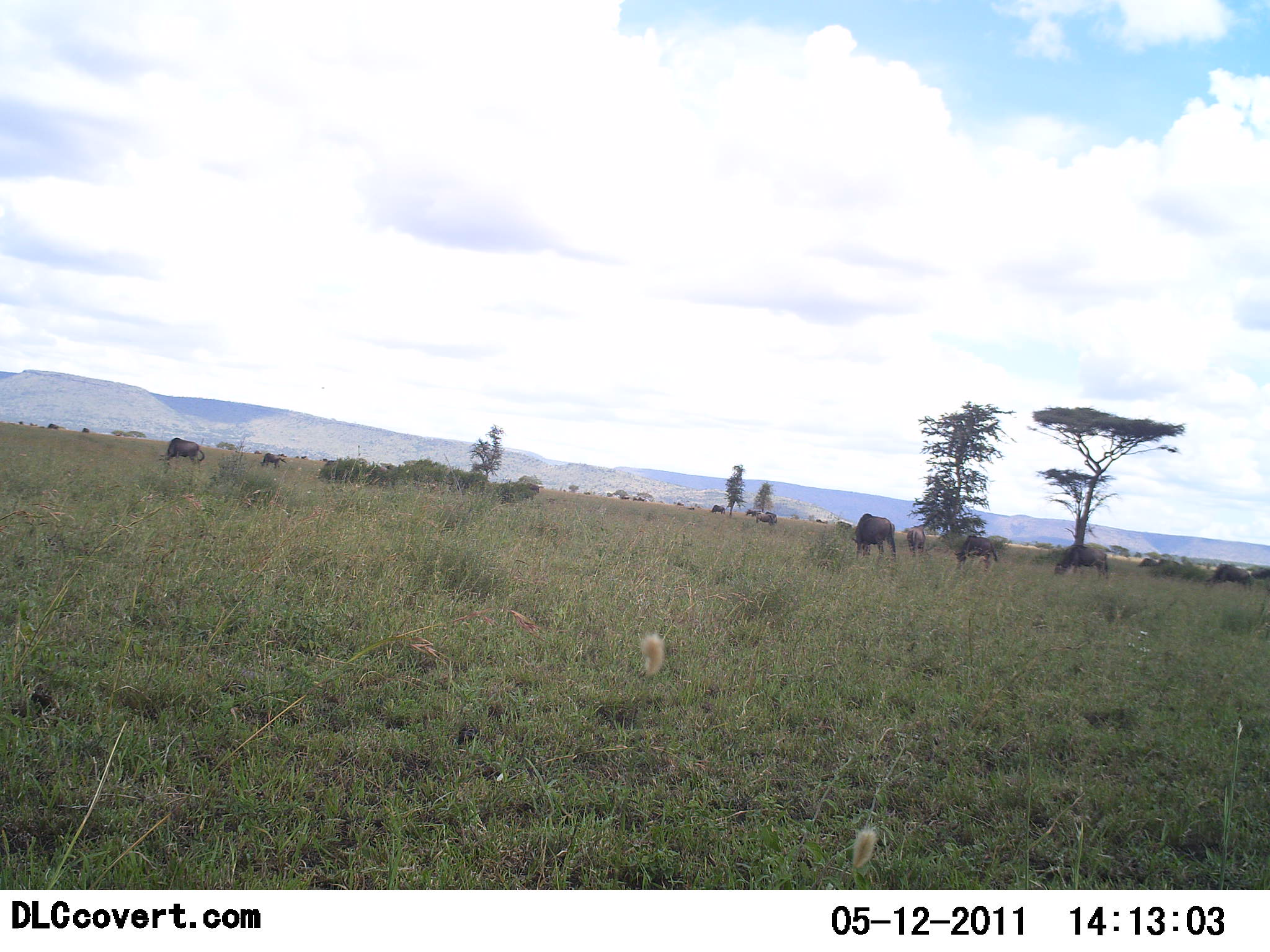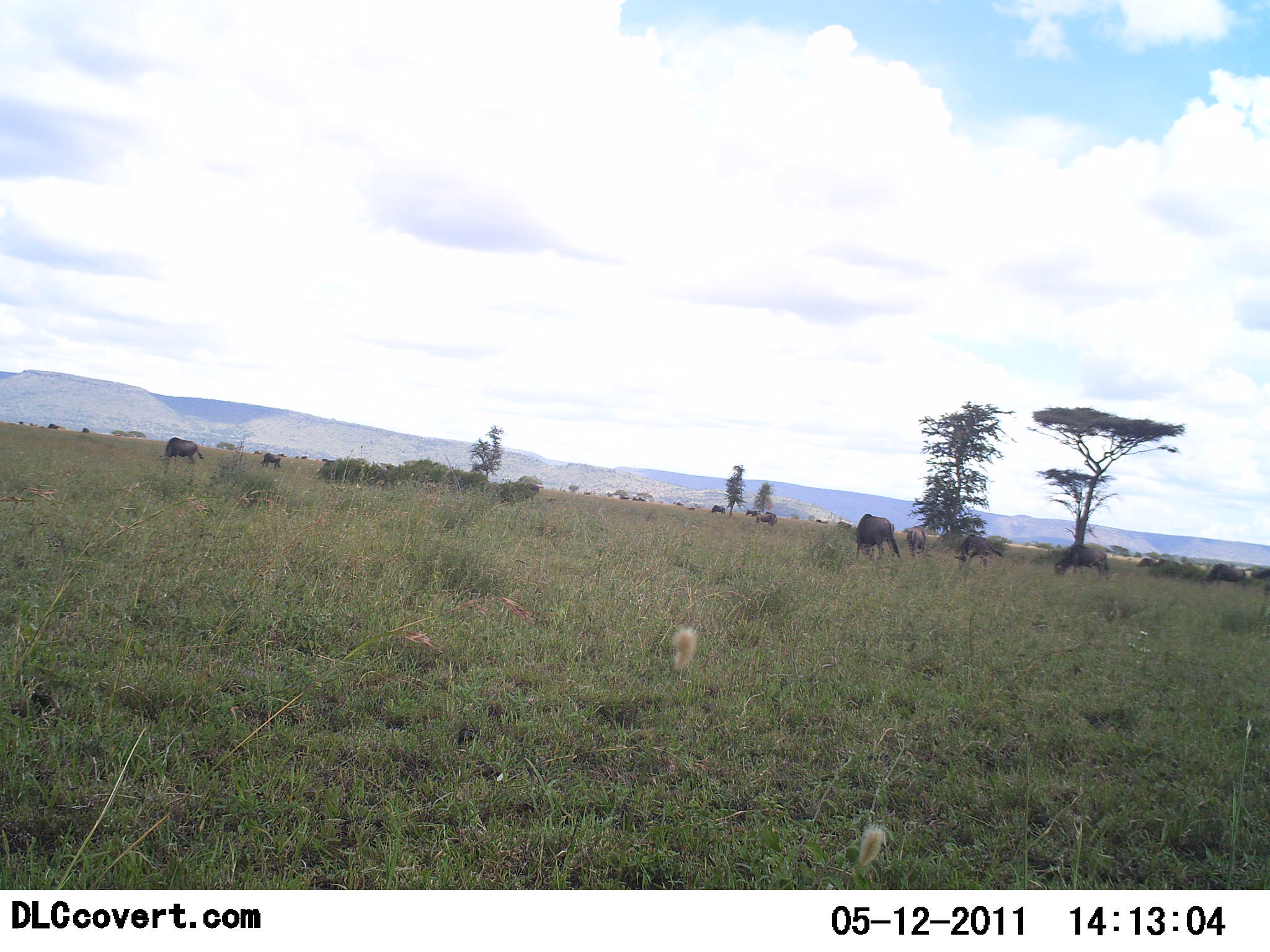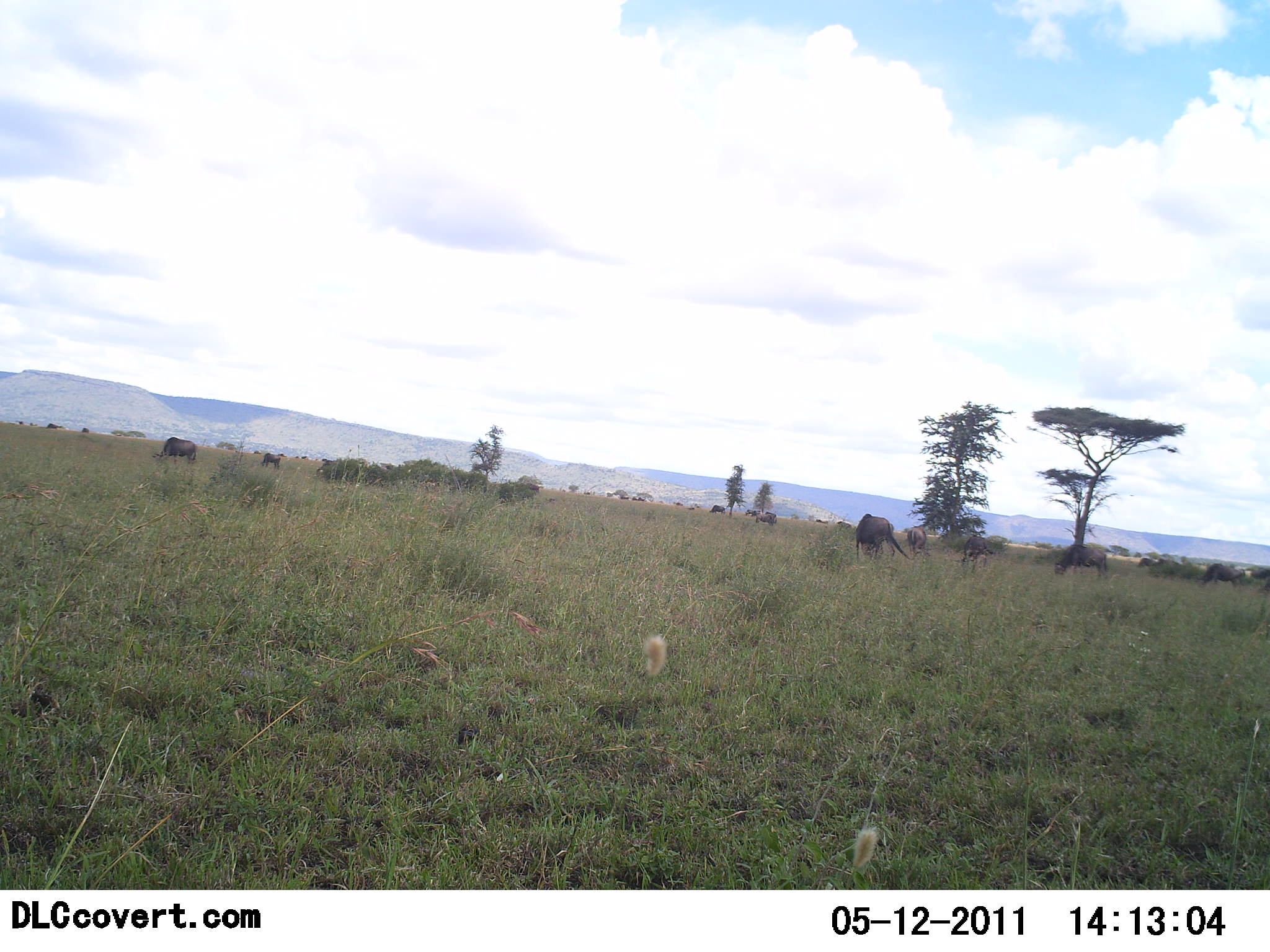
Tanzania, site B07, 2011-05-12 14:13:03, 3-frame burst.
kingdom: Animalia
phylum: Chordata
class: Mammalia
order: Artiodactyla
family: Bovidae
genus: Connochaetes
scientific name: Connochaetes taurinus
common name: blue wildebeest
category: wildebeest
Wildebeest (blue wildebeest) (Connochaetes taurinus), count 11-50. Behavior (volunteer vote fractions): standing 23%, resting 0%, moving 15%, interacting 0%. Young present (vote fraction): 0%. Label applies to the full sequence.